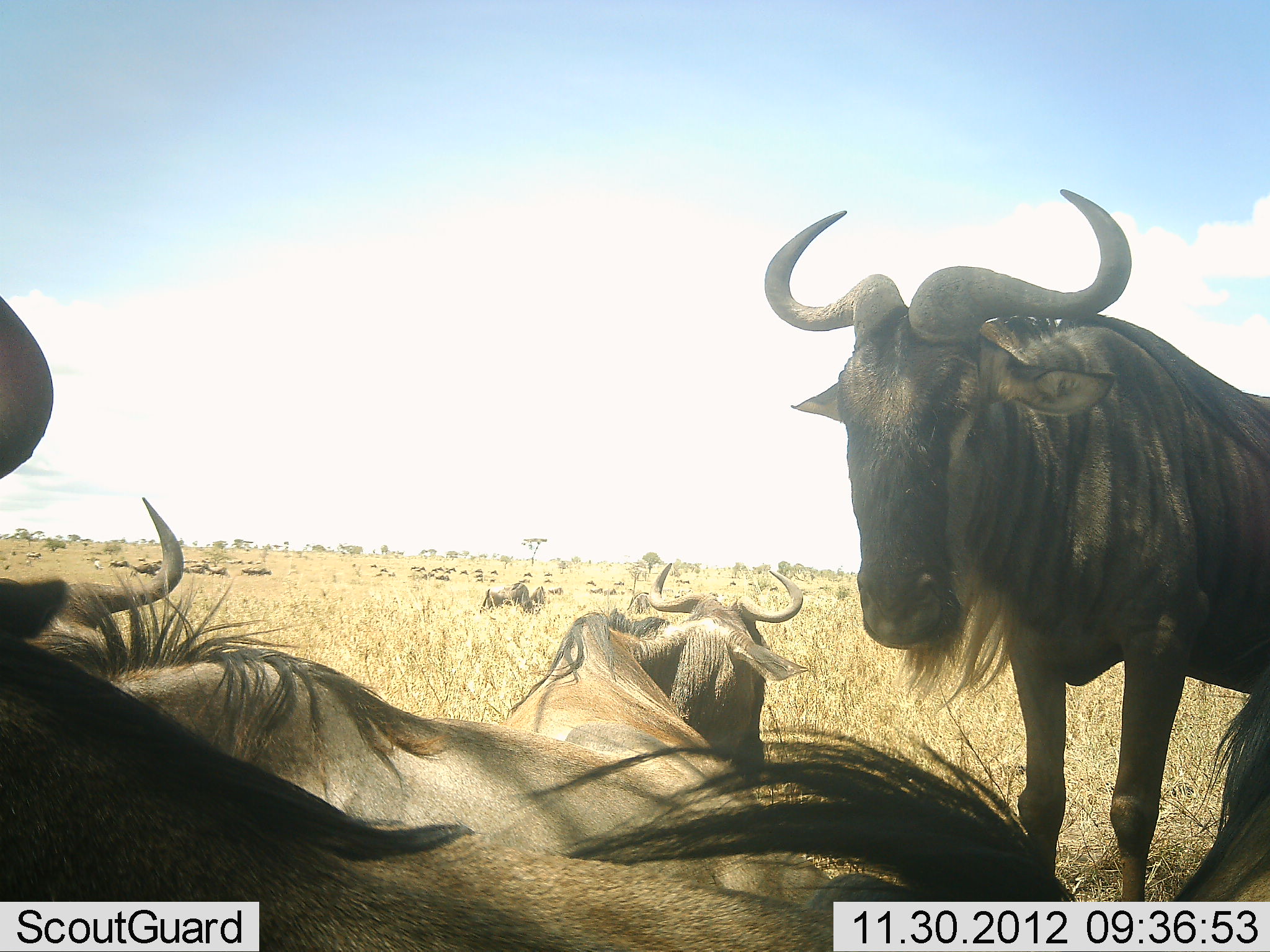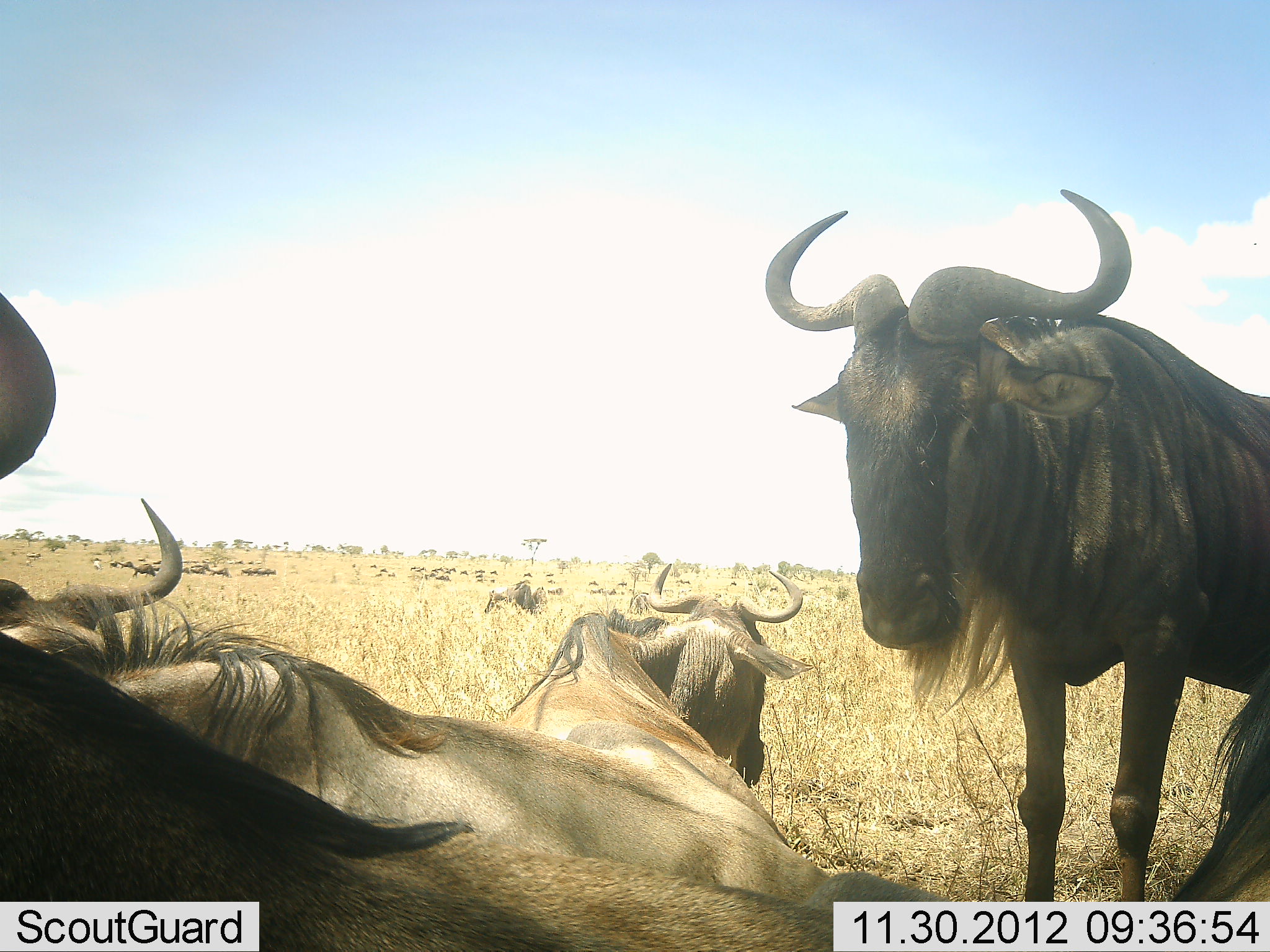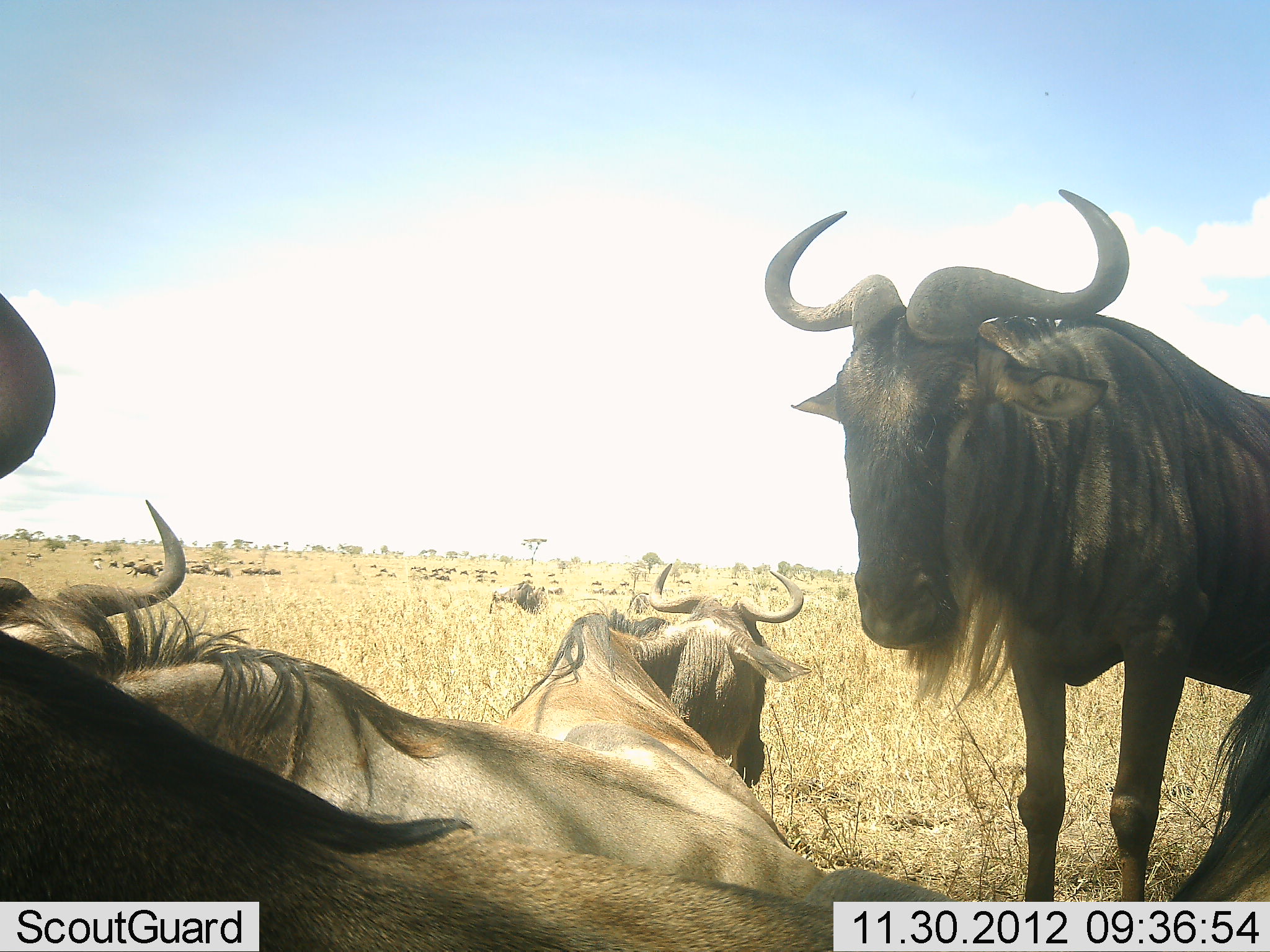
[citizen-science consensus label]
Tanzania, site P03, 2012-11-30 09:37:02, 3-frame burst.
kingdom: Animalia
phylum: Chordata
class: Mammalia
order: Artiodactyla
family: Bovidae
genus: Connochaetes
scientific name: Connochaetes taurinus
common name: blue wildebeest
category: wildebeest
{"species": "wildebeest (blue wildebeest) (Connochaetes taurinus)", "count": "5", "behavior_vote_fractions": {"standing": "60%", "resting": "100%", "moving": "30%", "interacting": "10%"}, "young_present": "0%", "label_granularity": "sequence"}